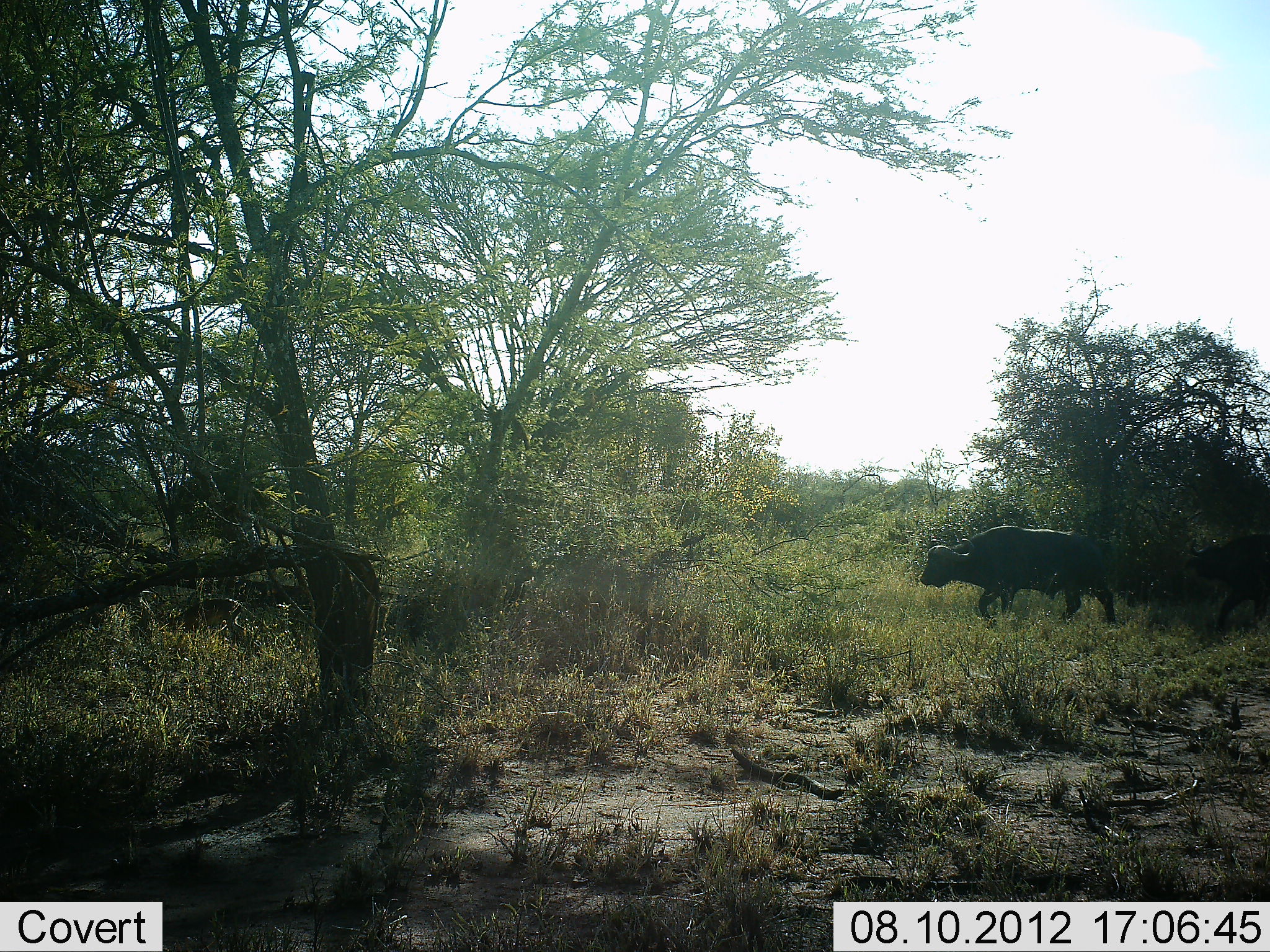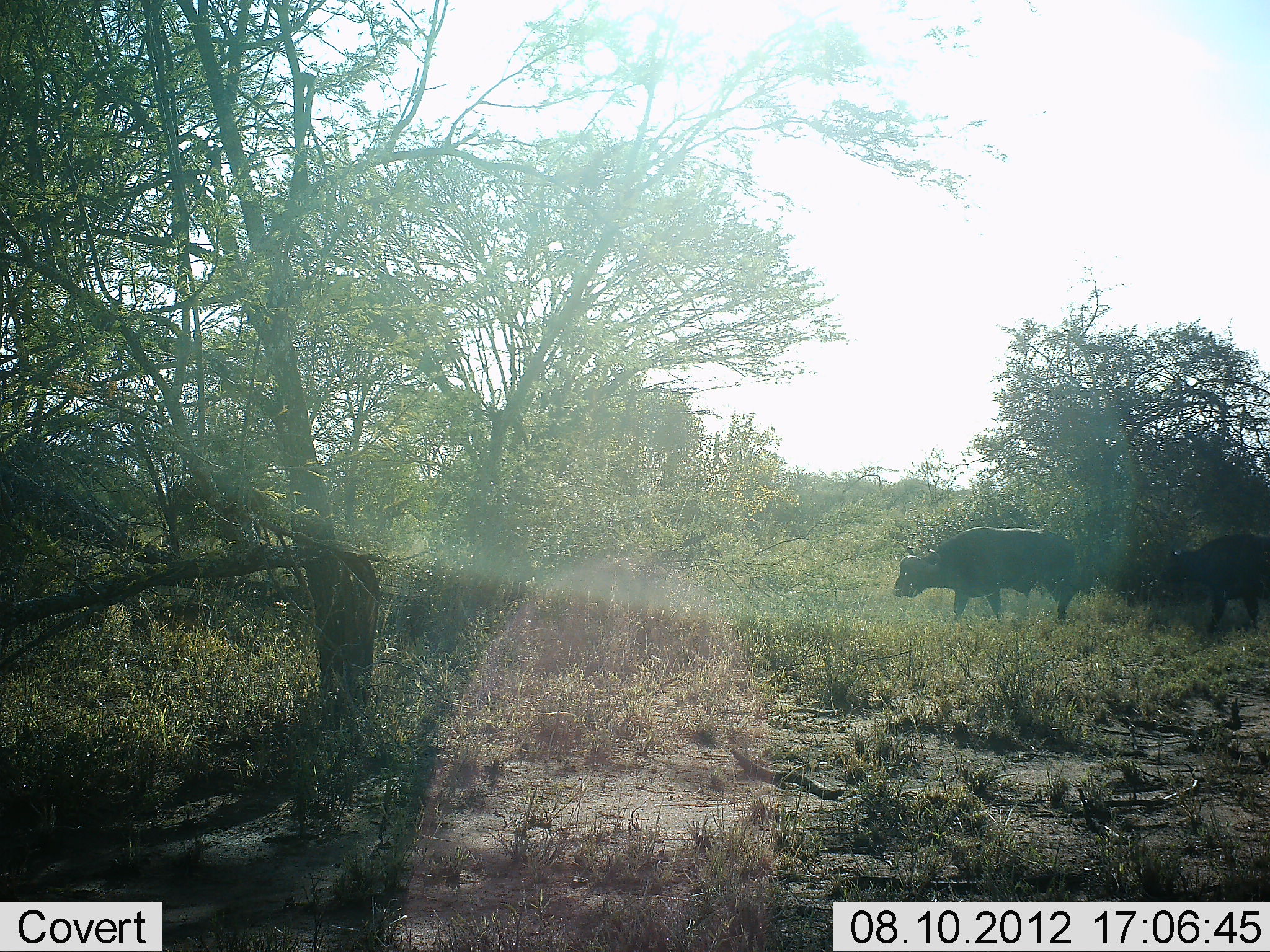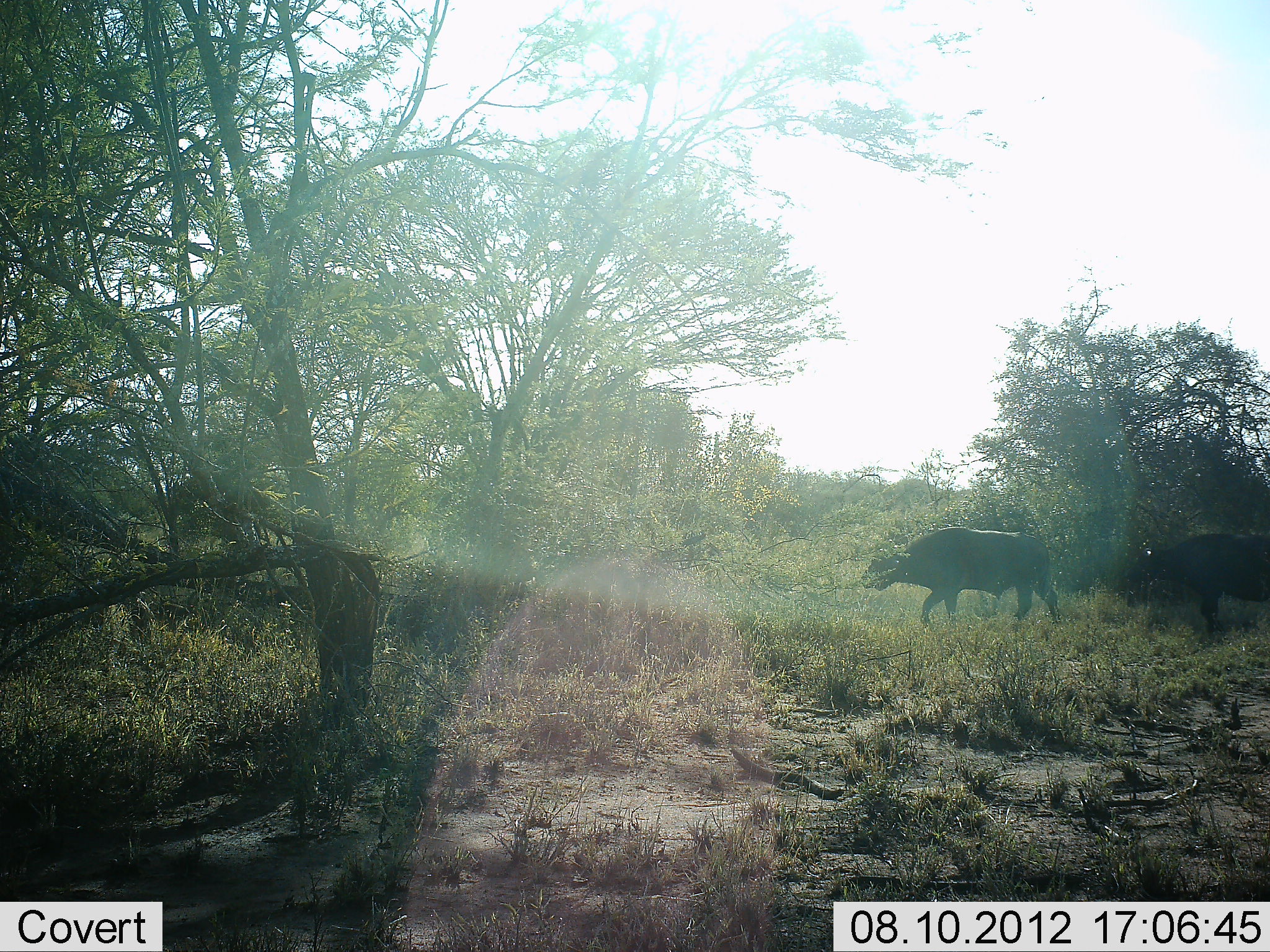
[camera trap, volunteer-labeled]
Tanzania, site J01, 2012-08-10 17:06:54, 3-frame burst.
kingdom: Animalia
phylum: Chordata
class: Mammalia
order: Artiodactyla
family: Bovidae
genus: Syncerus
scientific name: Syncerus caffer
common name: cape buffalo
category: buffalo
Buffalo (cape buffalo) (Syncerus caffer), count 2. Behavior (volunteer vote fractions): standing 0%, resting 0%, moving 100%, interacting 0%. Young present (vote fraction): 0%. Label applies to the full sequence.